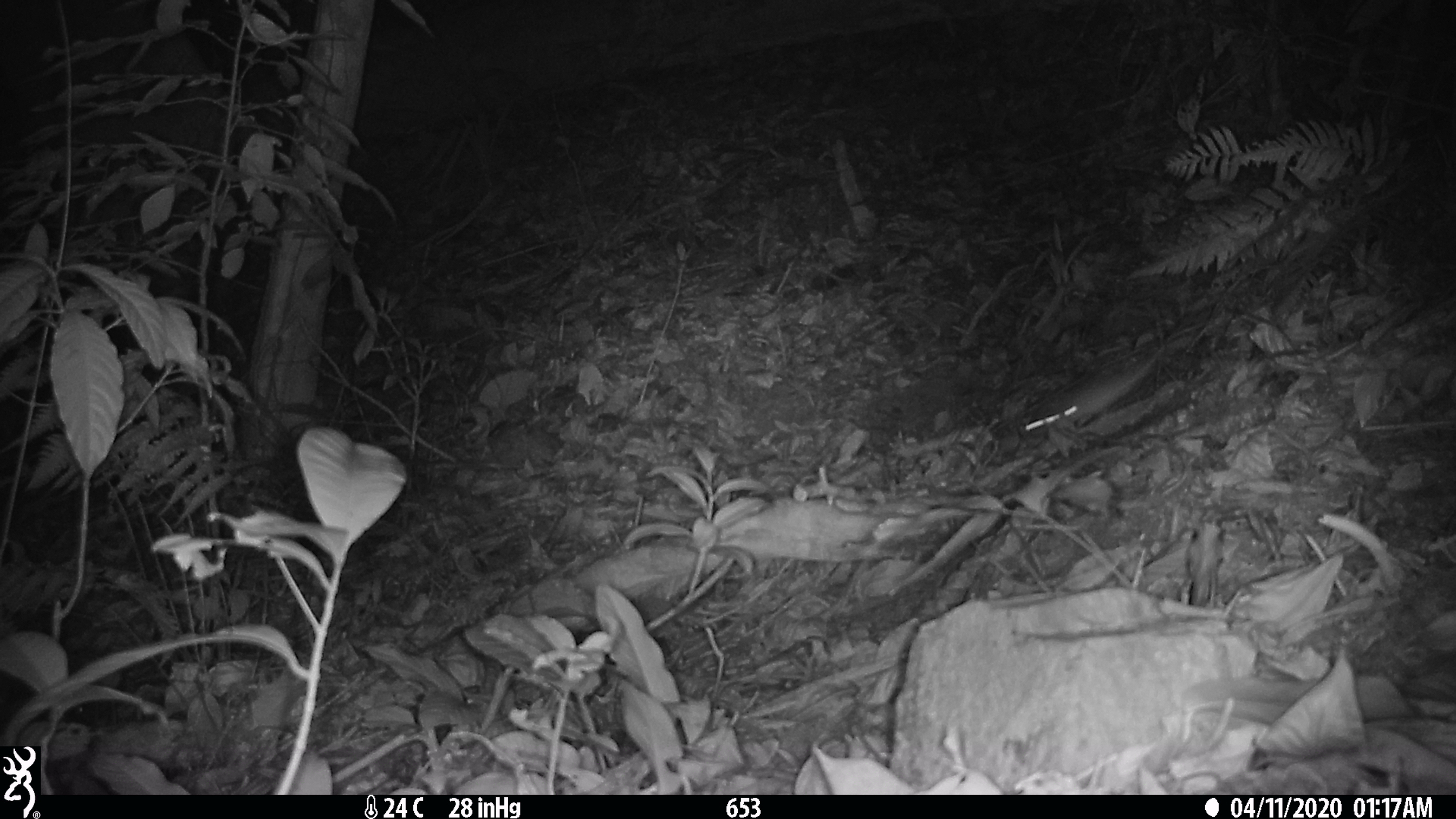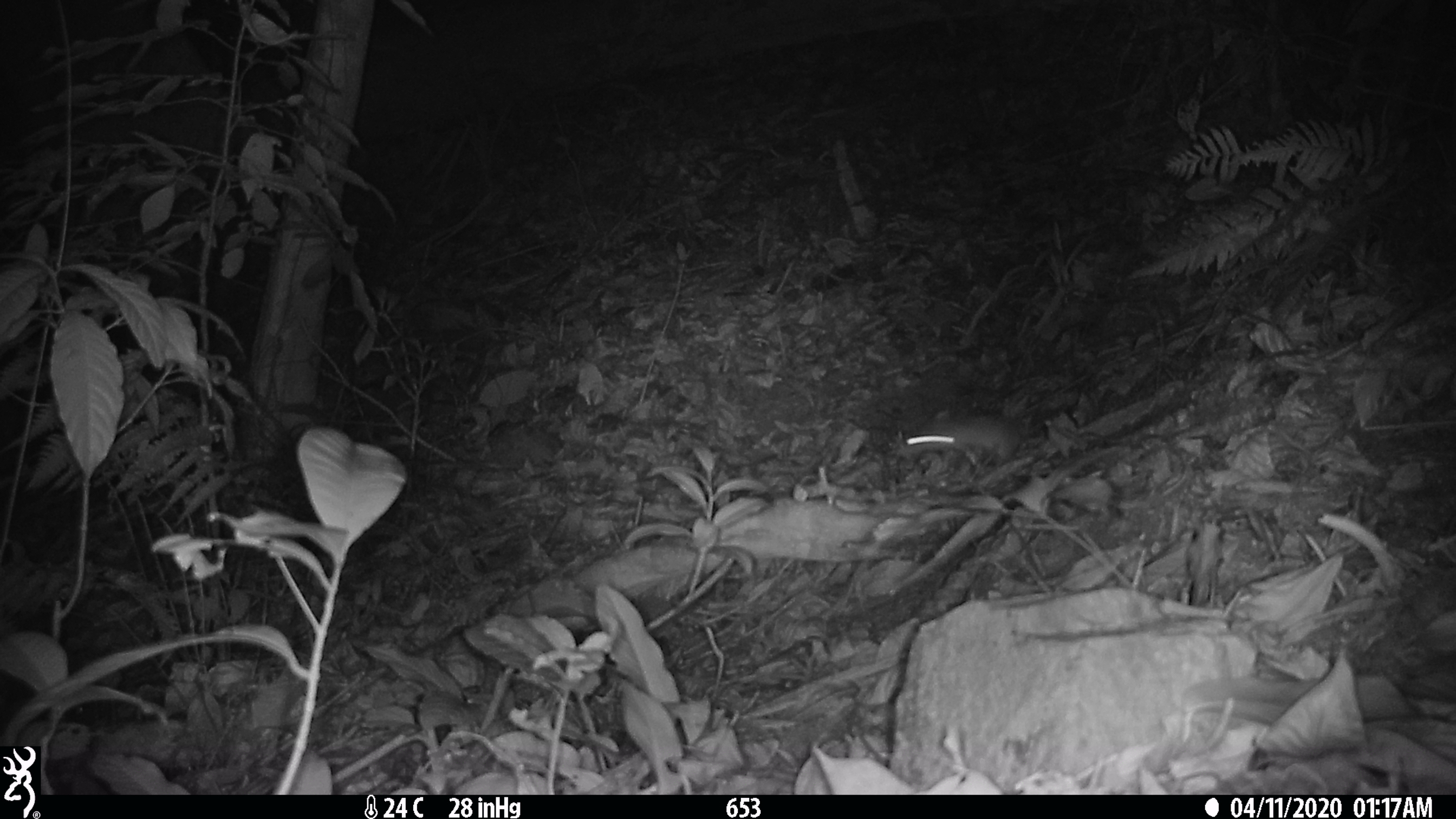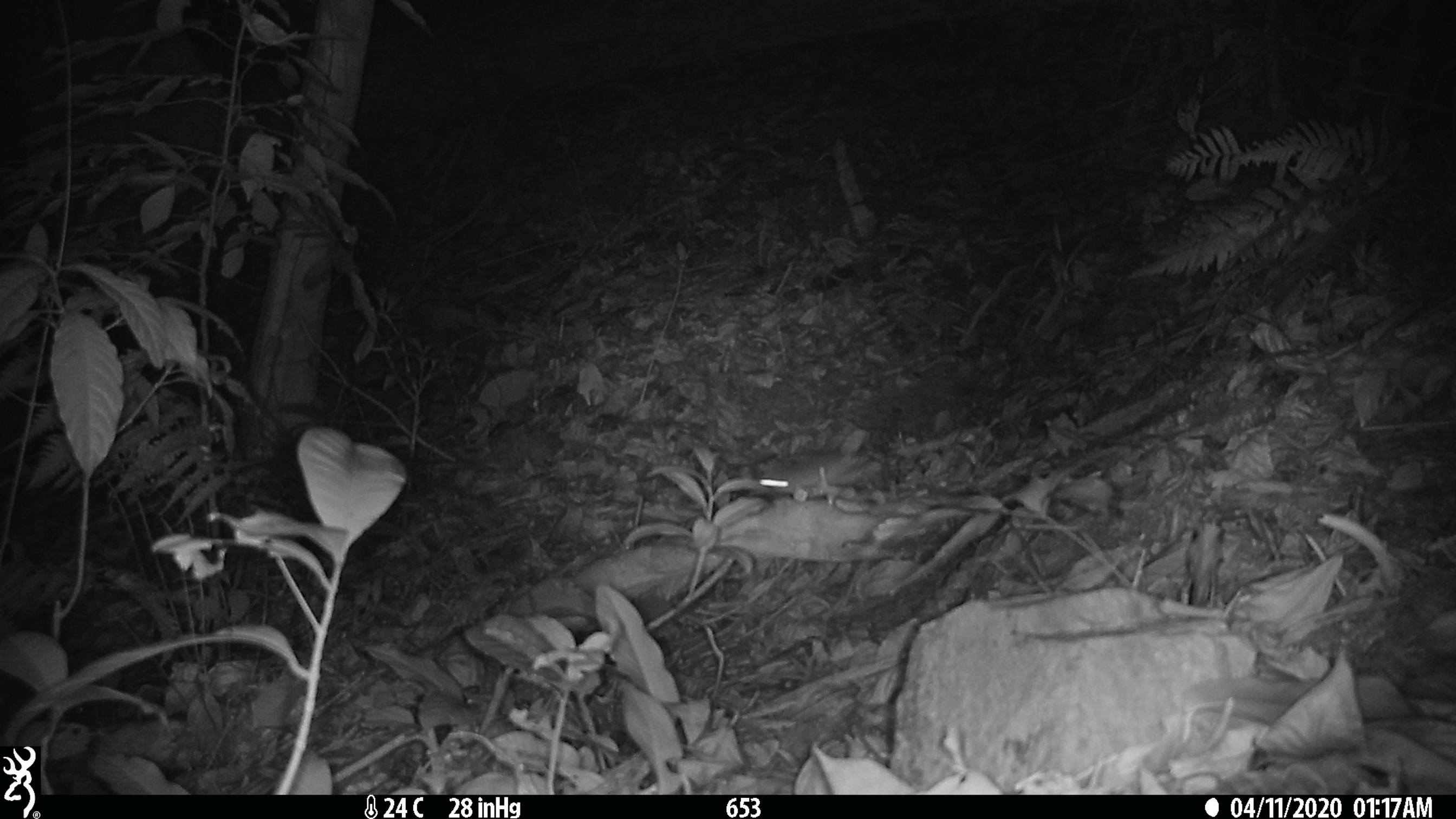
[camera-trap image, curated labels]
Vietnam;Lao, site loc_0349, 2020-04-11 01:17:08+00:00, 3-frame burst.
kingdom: Animalia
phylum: Chordata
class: Mammalia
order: Rodentia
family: Muridae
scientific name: Muridae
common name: old-world mice and rats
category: unidentified murid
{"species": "unidentified murid (old-world mice and rats) (Muridae)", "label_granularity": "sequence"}